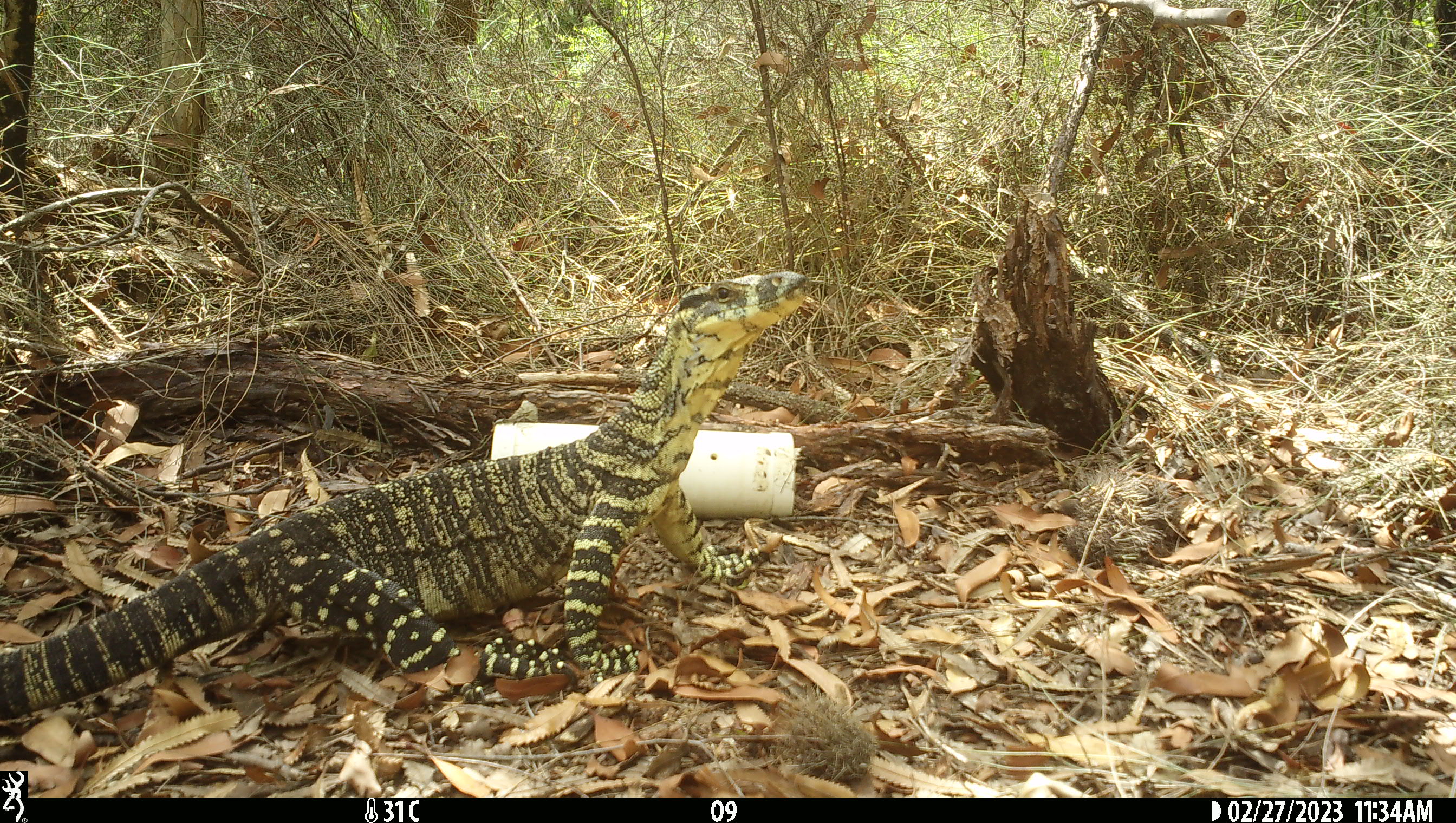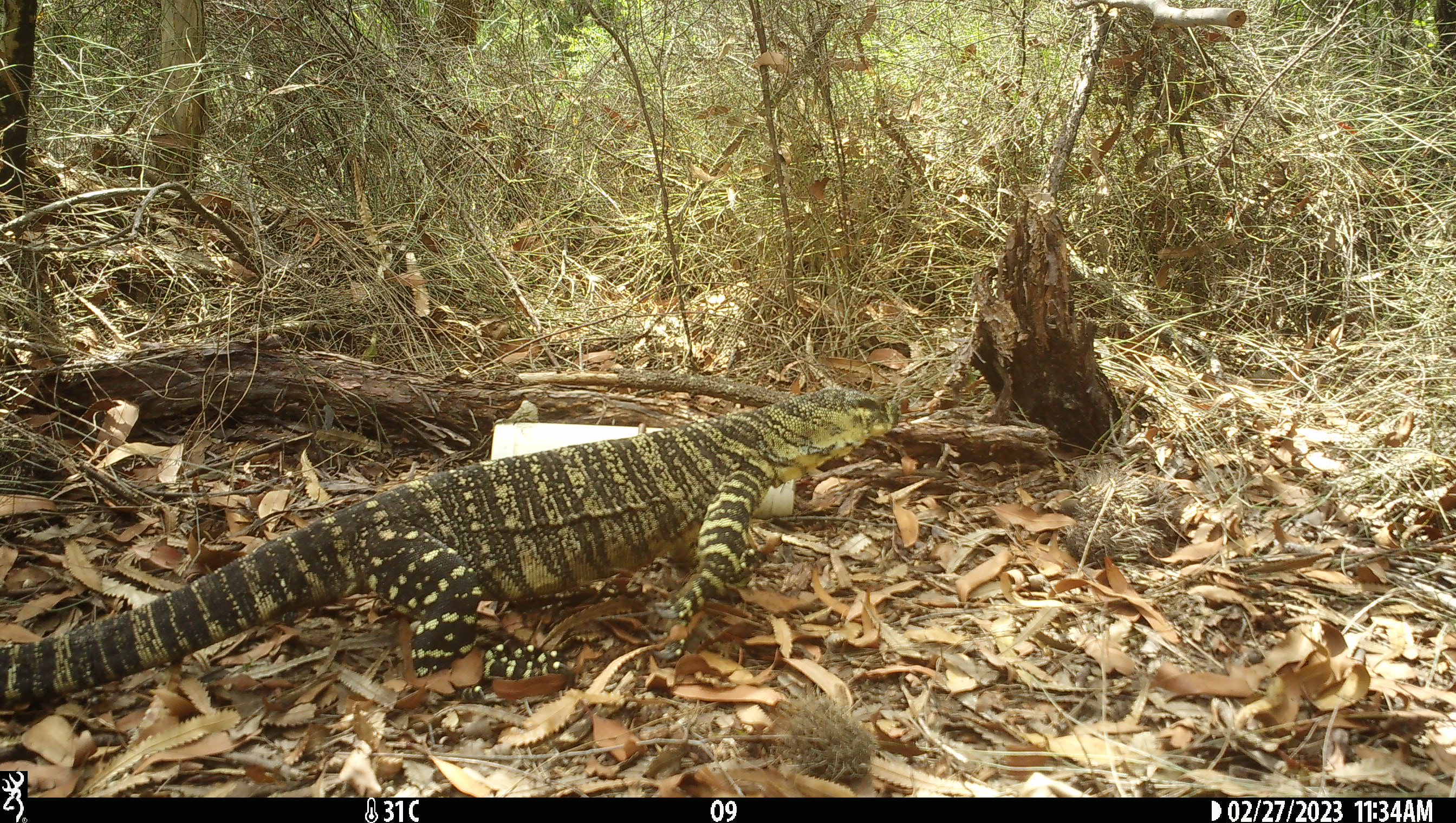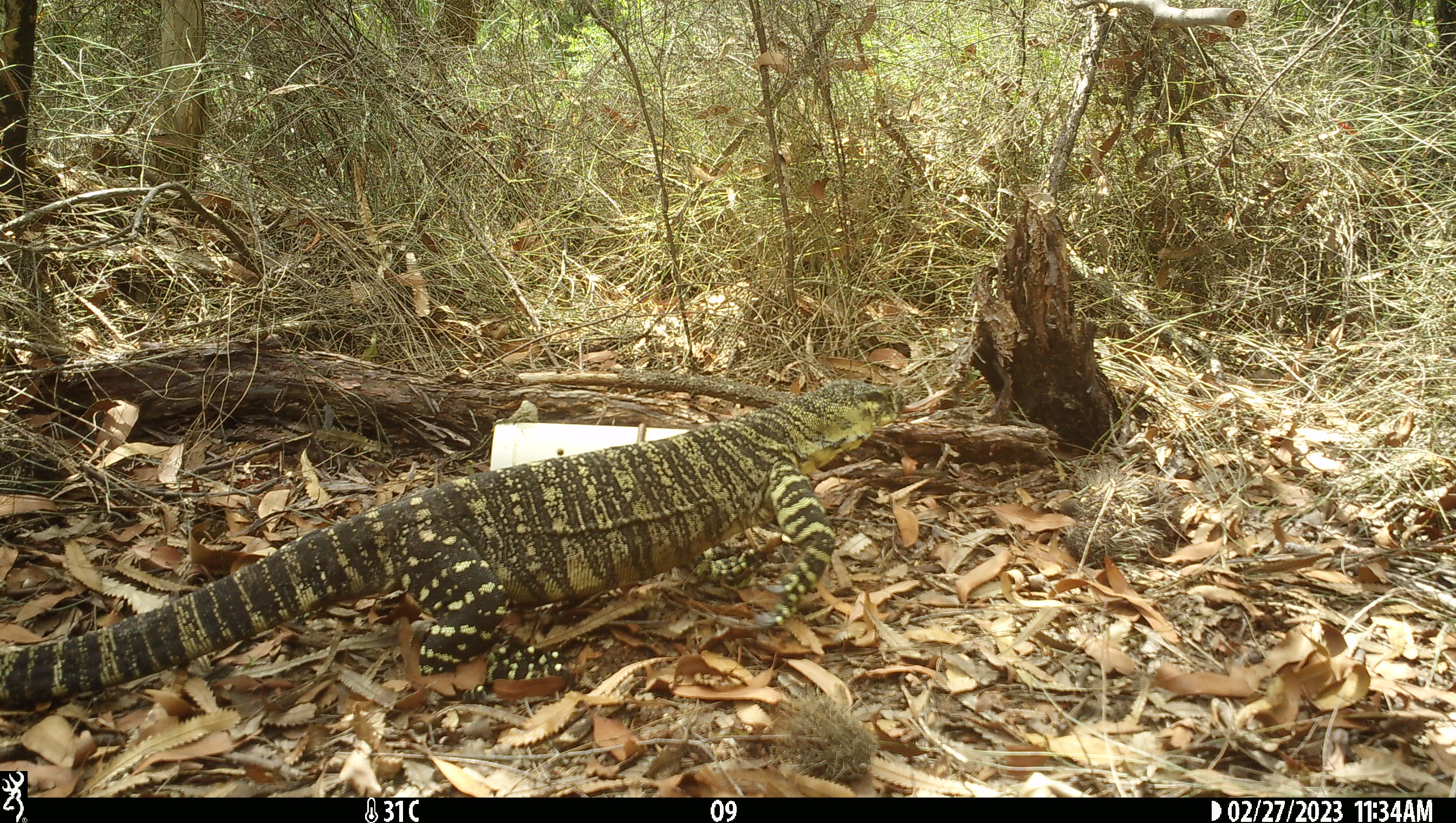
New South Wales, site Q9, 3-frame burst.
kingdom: Animalia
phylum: Chordata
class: Reptilia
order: Squamata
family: Varanidae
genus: Varanus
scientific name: Varanus varius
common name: lace monitor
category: goanna